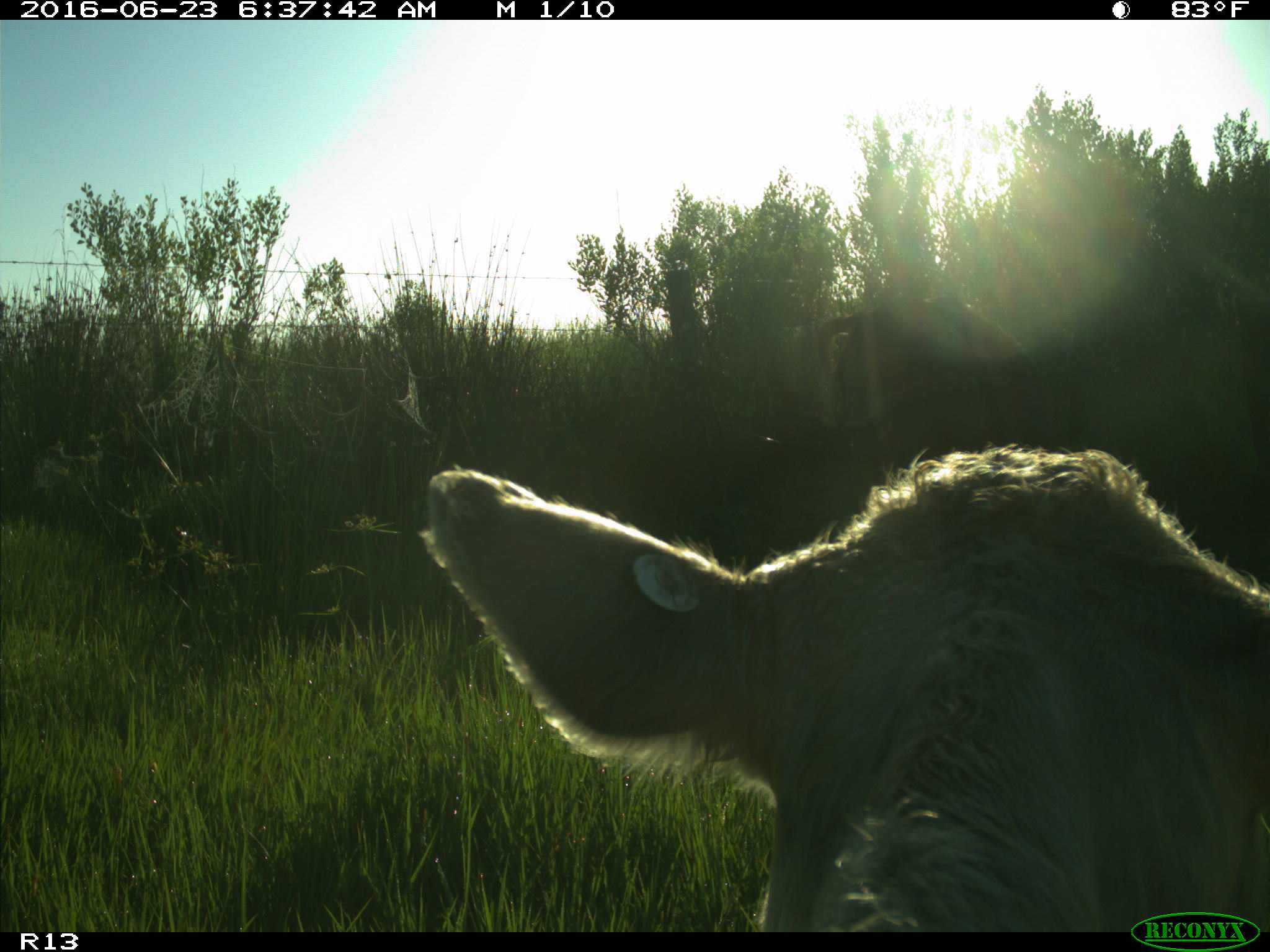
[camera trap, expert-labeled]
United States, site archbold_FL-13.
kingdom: Animalia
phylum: Chordata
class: Mammalia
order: Artiodactyla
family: Bovidae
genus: Bos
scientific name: Bos taurus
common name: domestic cow